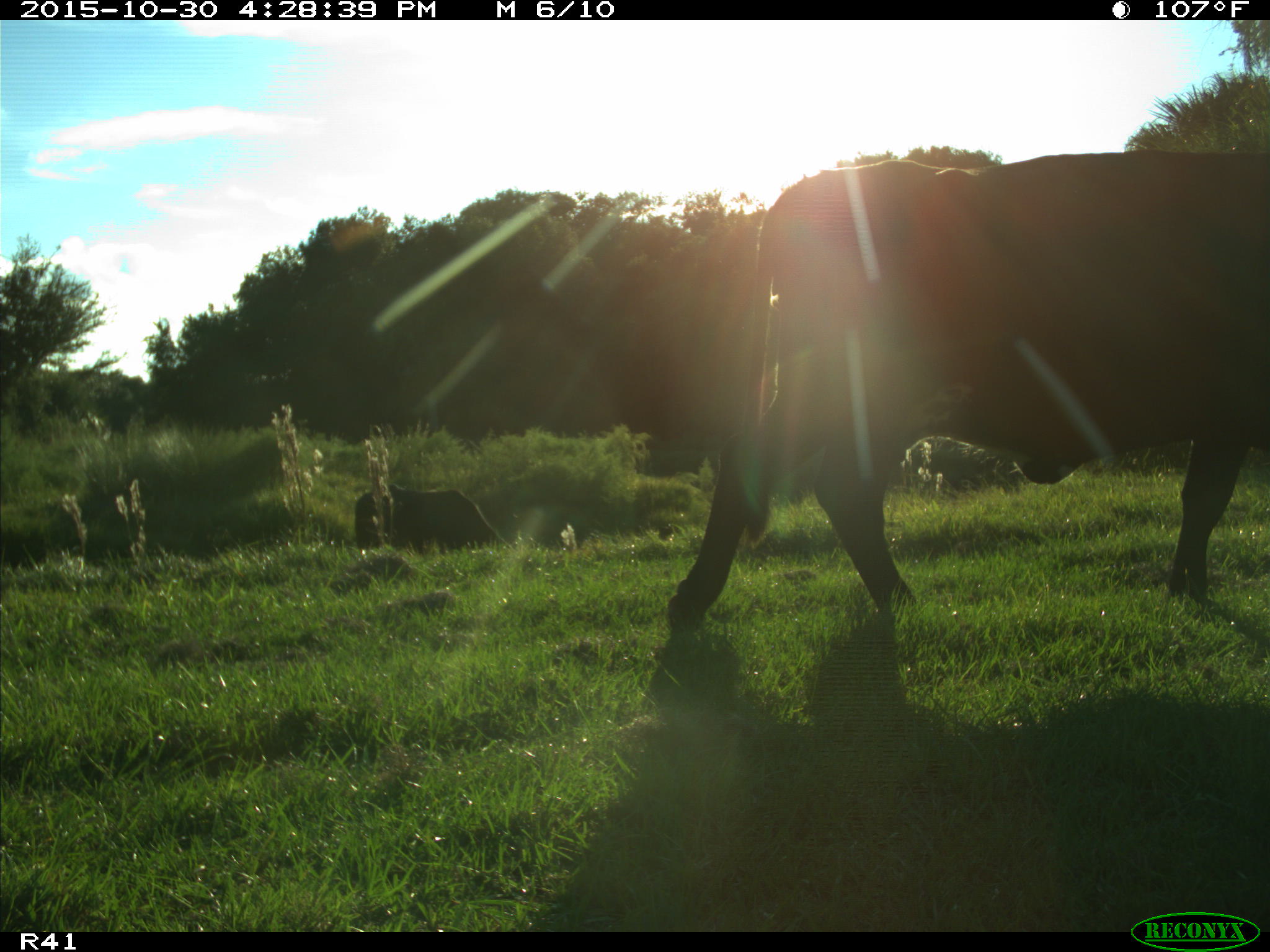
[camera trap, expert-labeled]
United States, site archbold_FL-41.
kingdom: Animalia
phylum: Chordata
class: Mammalia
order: Artiodactyla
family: Bovidae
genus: Bos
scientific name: Bos taurus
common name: domestic cow